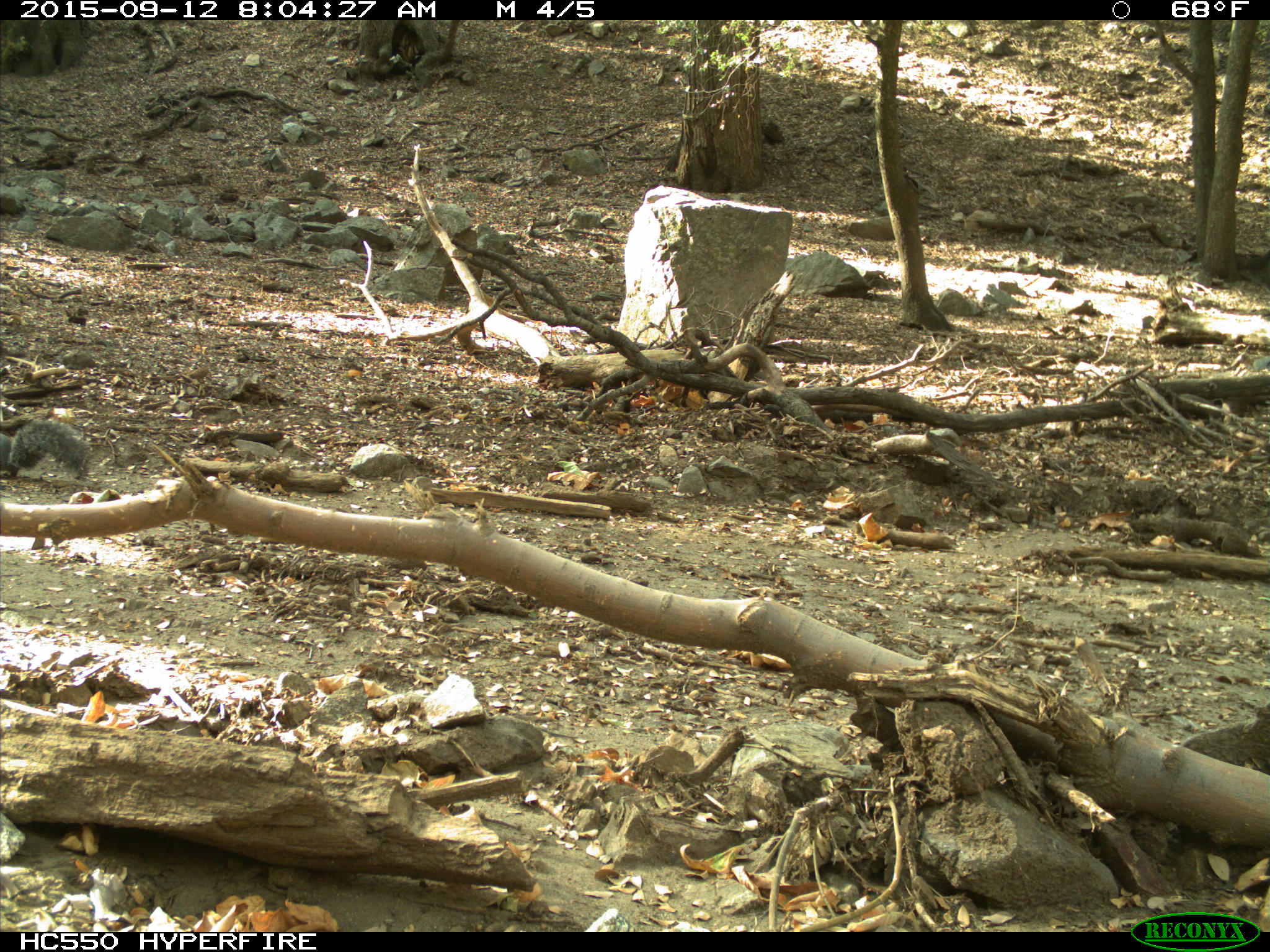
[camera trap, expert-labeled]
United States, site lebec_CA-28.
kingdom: Animalia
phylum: Chordata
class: Mammalia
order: Rodentia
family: Sciuridae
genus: Sciurus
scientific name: Sciurus carolinensis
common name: eastern gray squirrel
Sciurus carolinensis (eastern gray squirrel).